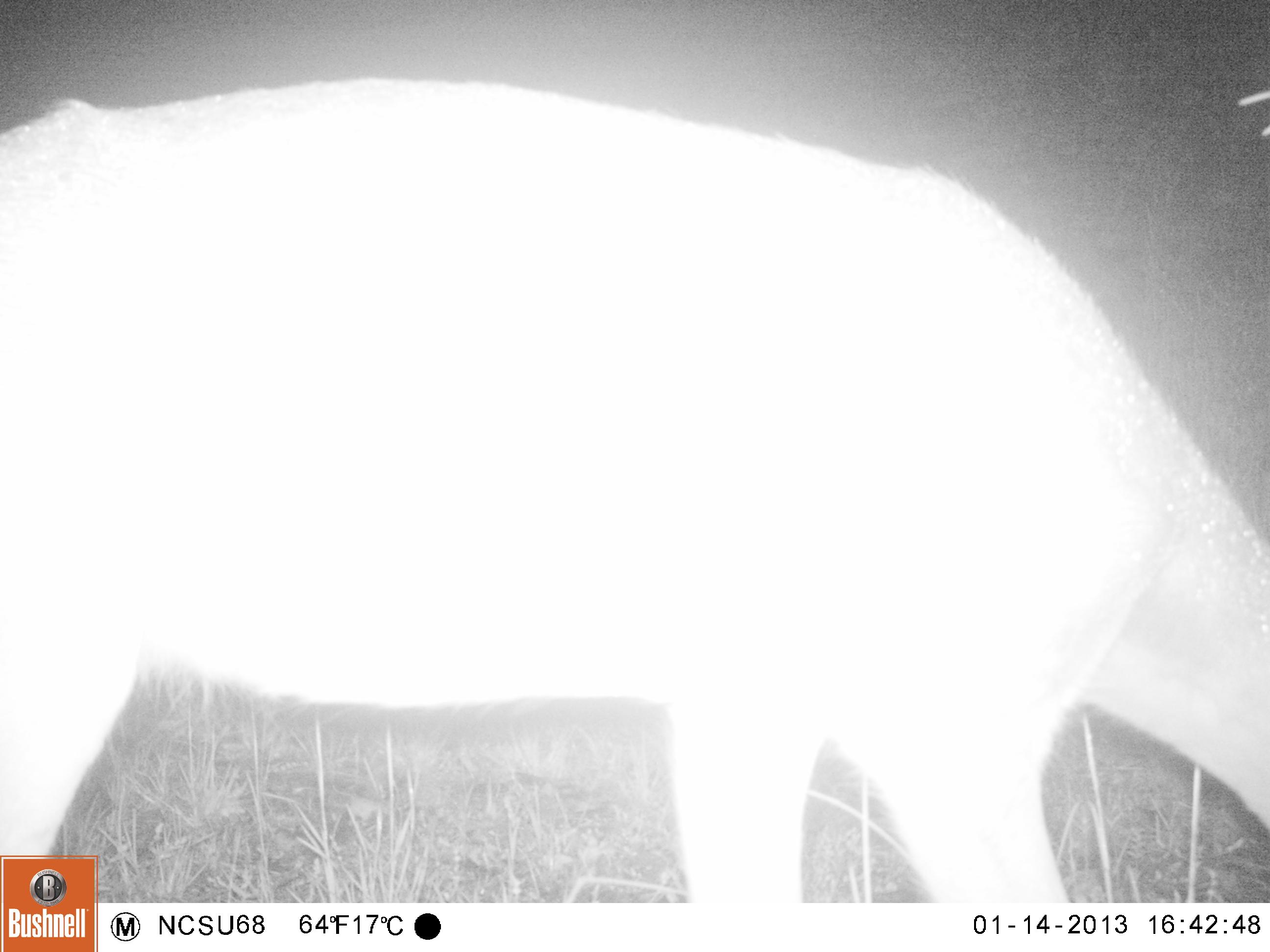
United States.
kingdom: Animalia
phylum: Chordata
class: Mammalia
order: Artiodactyla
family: Cervidae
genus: Odocoileus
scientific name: Odocoileus virginianus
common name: white-tailed deer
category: White Tailed Deer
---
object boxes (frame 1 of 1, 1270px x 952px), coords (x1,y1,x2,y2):
White Tailed Deer: (0,55,1270,903)